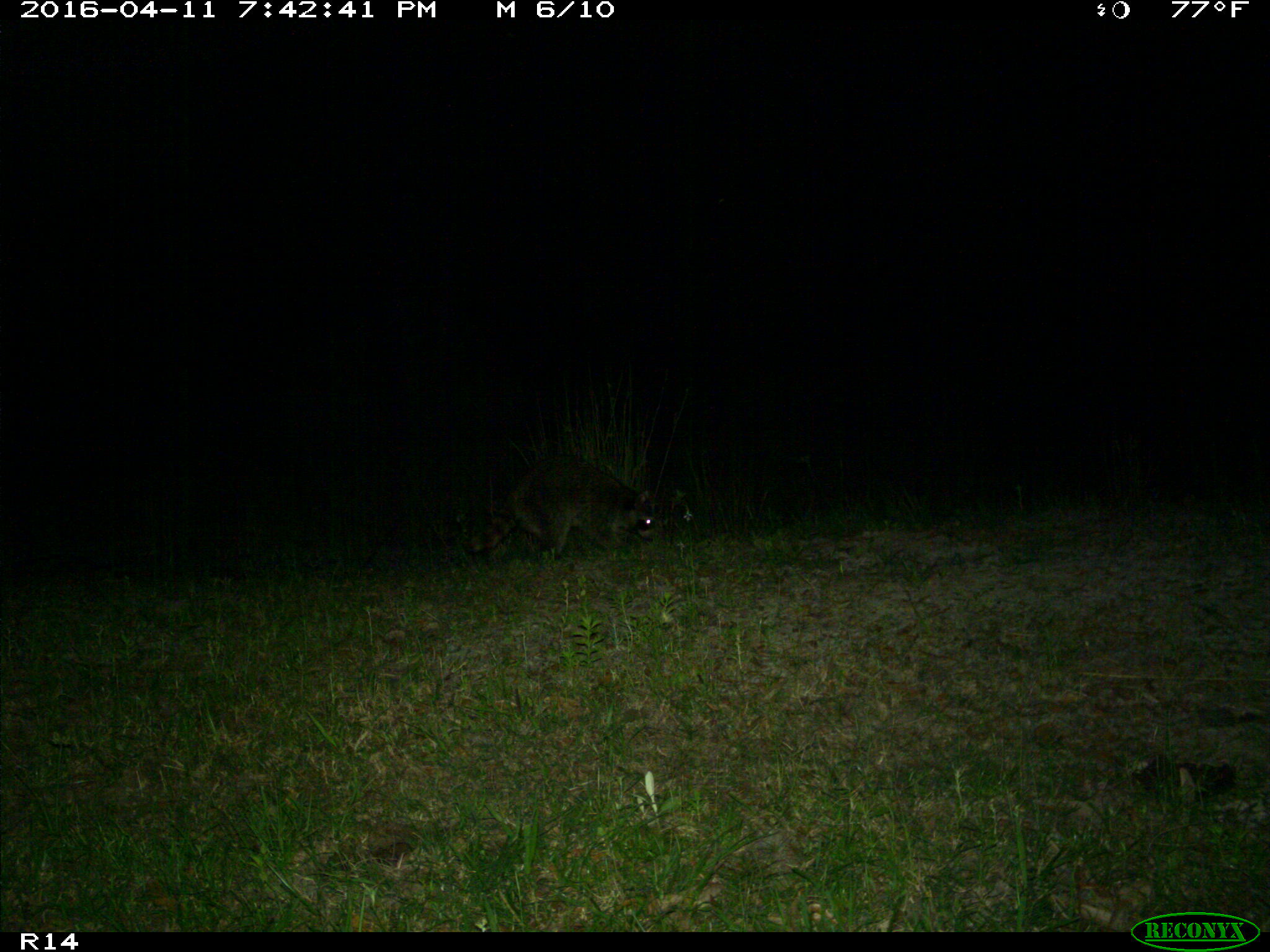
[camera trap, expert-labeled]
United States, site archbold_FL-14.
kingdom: Animalia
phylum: Chordata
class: Mammalia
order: Carnivora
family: Procyonidae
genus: Procyon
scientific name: Procyon lotor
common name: common raccoon